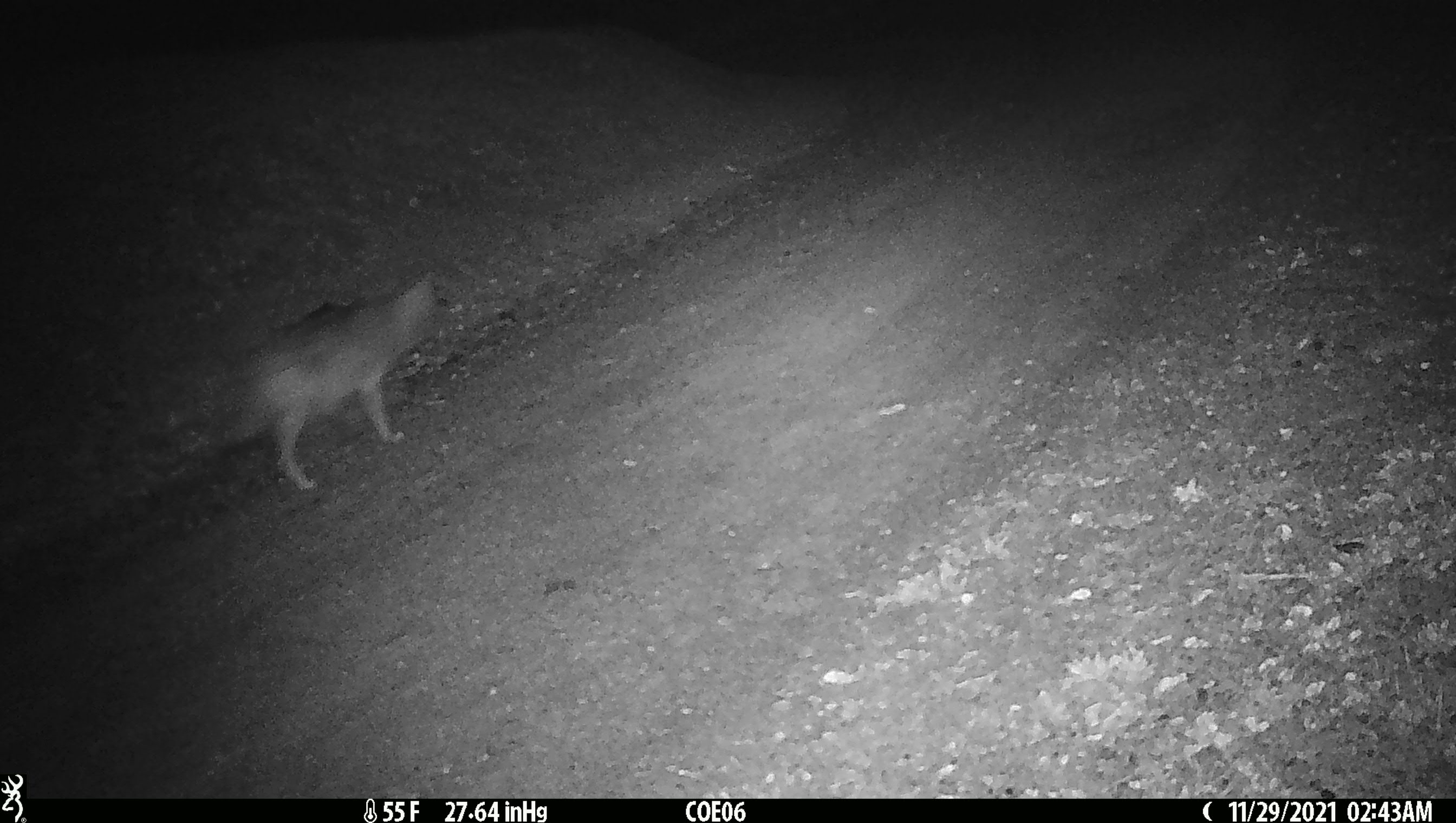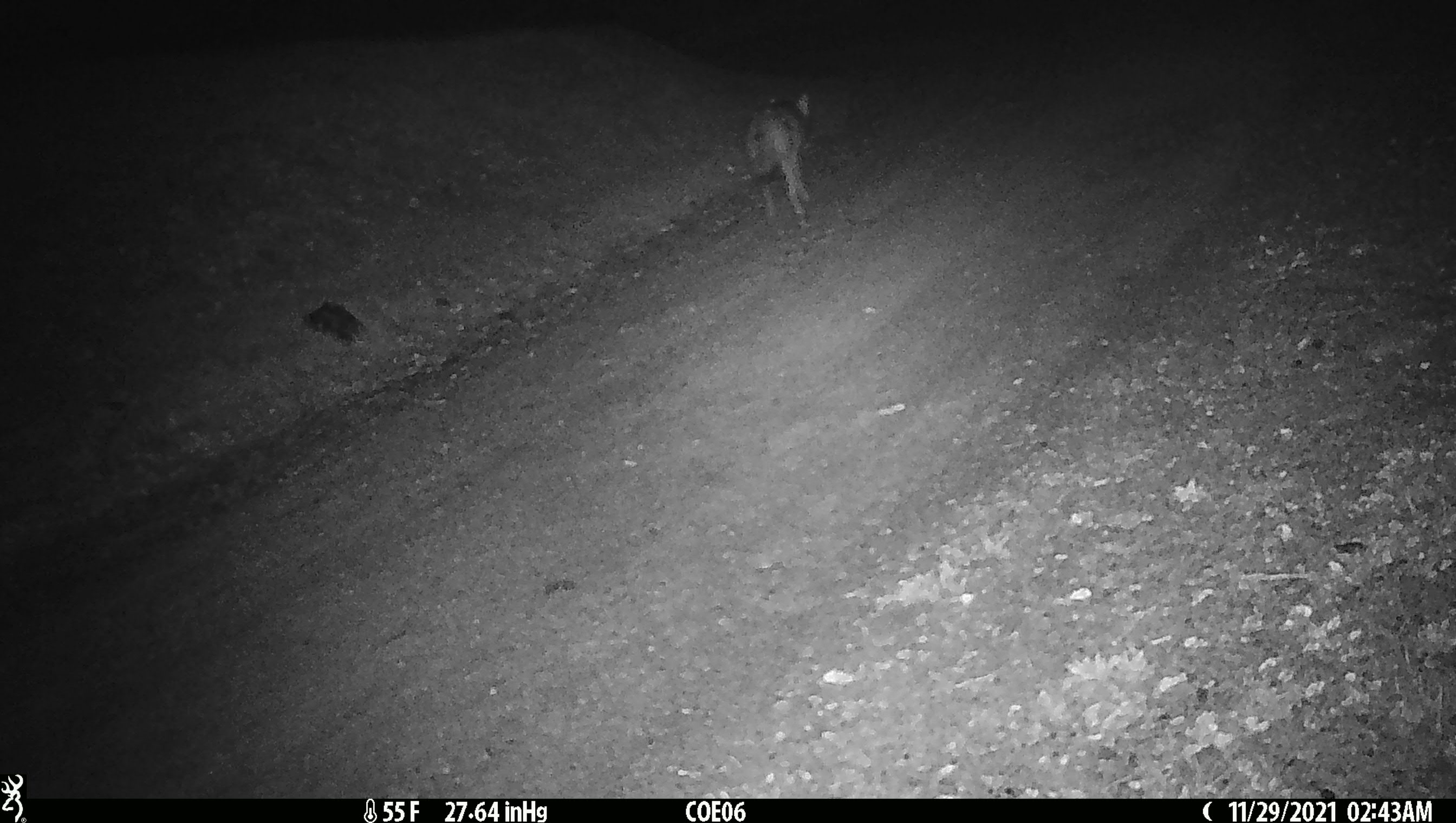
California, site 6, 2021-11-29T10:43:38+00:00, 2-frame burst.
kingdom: Animalia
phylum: Chordata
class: Mammalia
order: Carnivora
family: Canidae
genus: Canis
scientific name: Canis latrans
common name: coyote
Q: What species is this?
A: Coyote (Canis latrans).